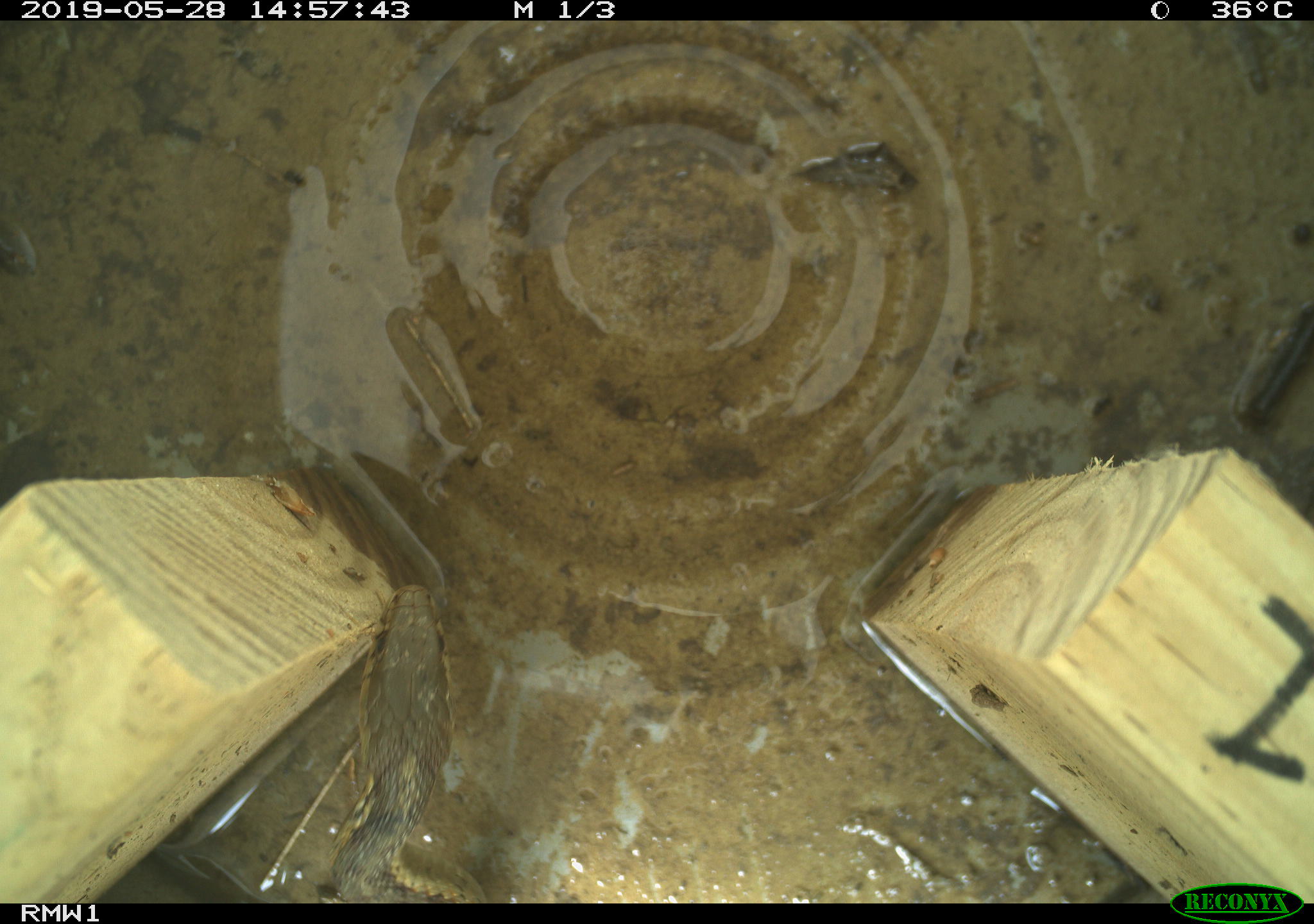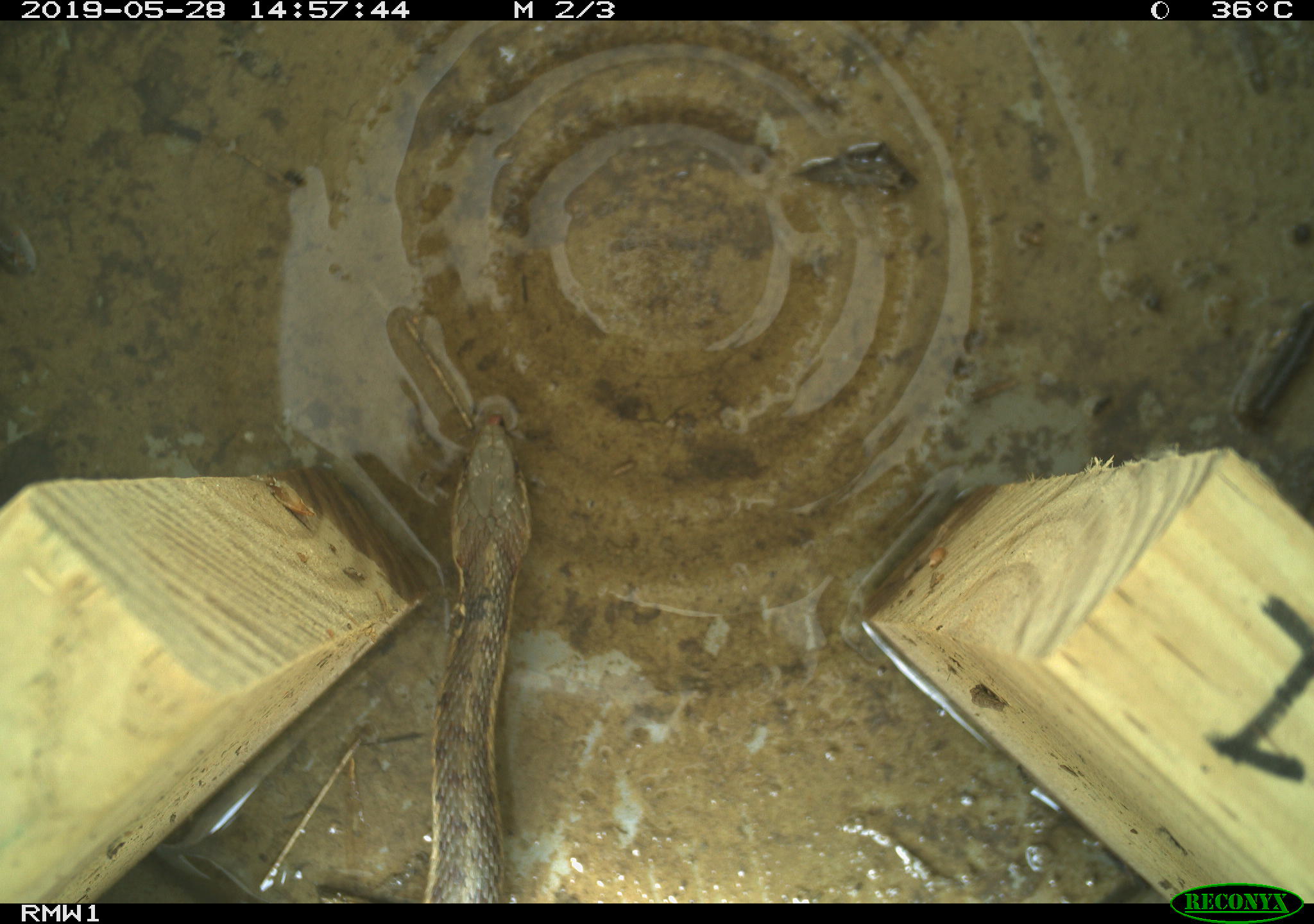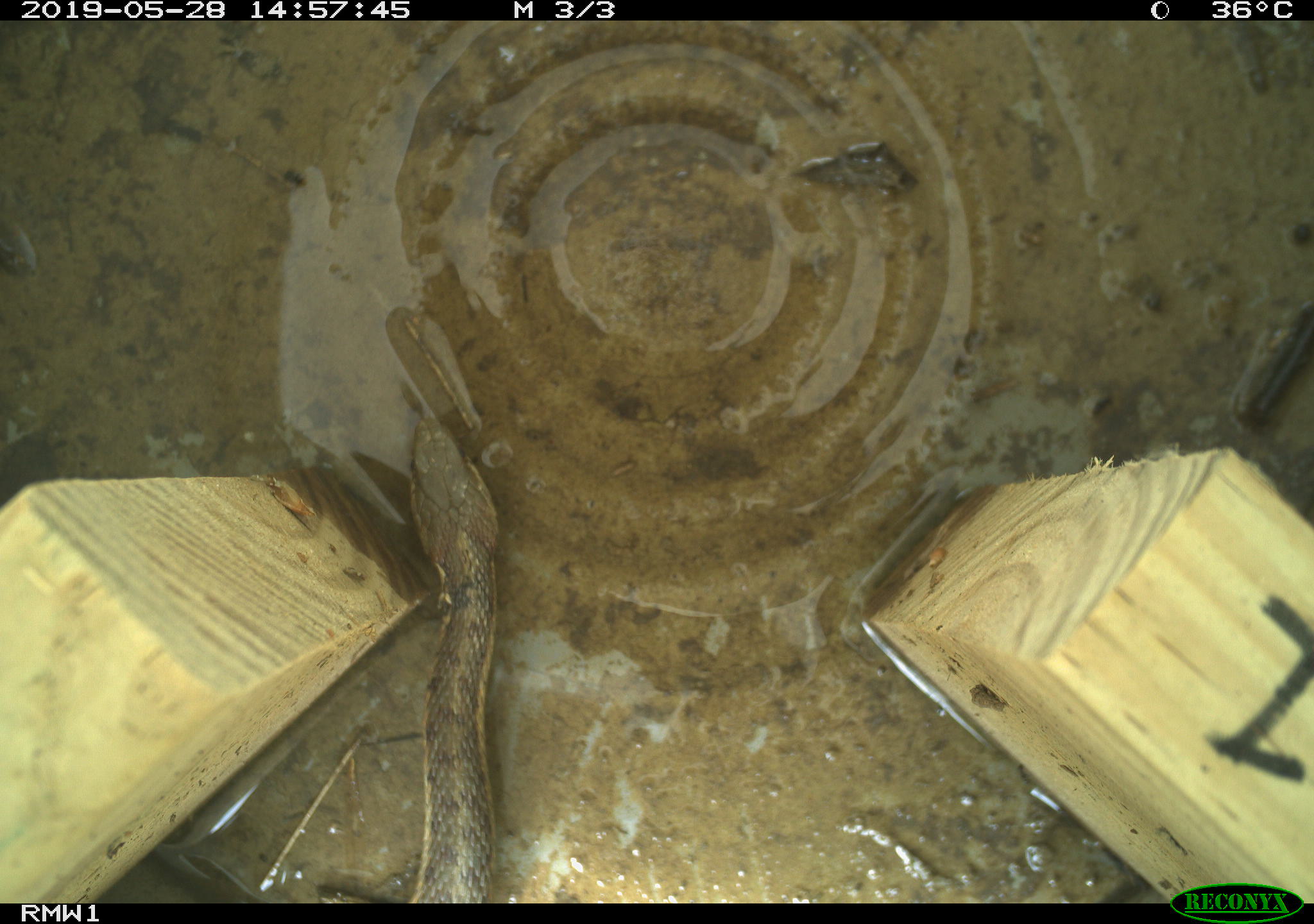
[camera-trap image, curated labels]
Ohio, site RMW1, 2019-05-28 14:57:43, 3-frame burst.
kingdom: Animalia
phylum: Chordata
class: Reptilia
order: Squamata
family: Colubridae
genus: Thamnophis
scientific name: Thamnophis sirtalis sirtalis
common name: eastern gartersnake